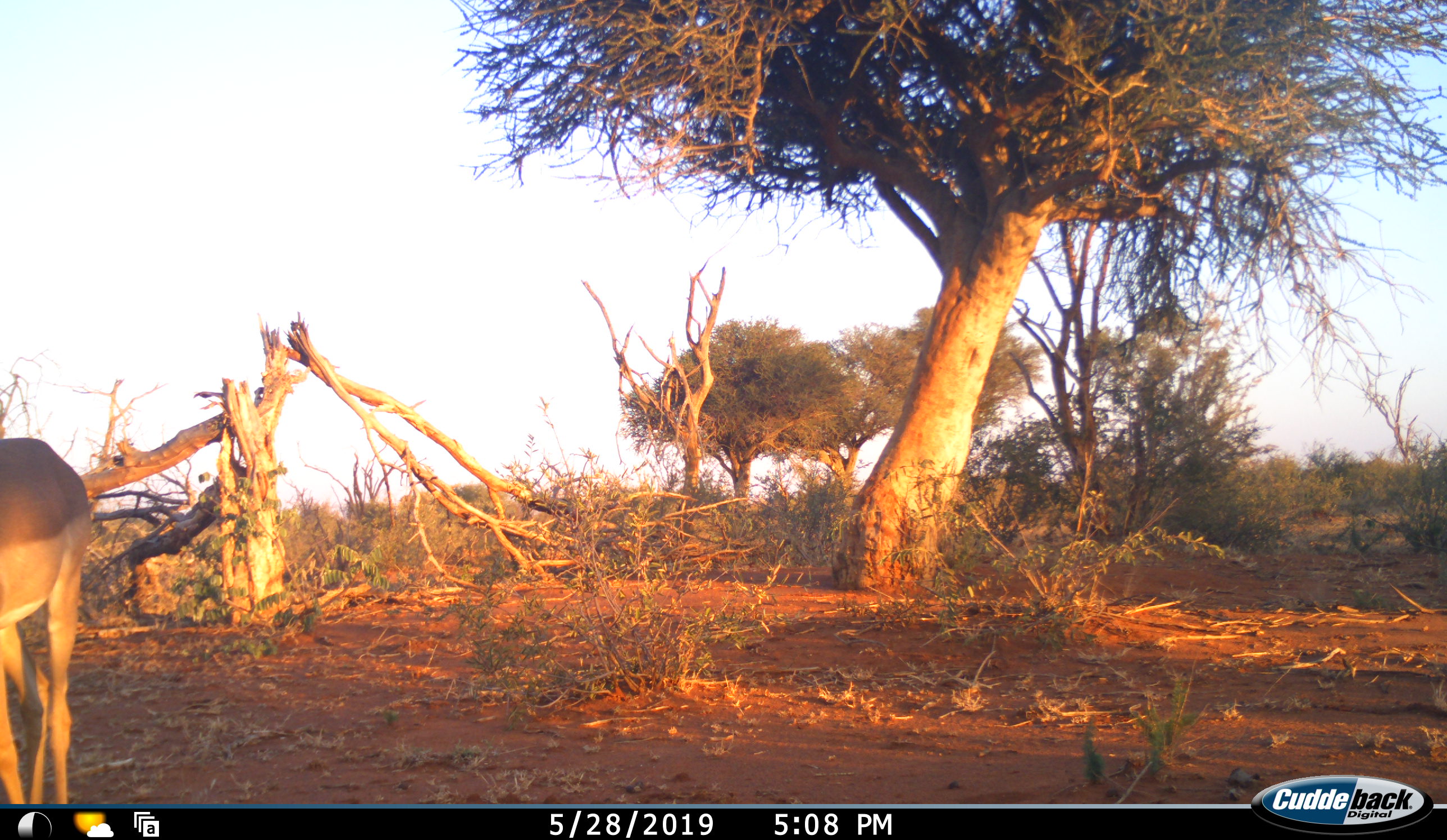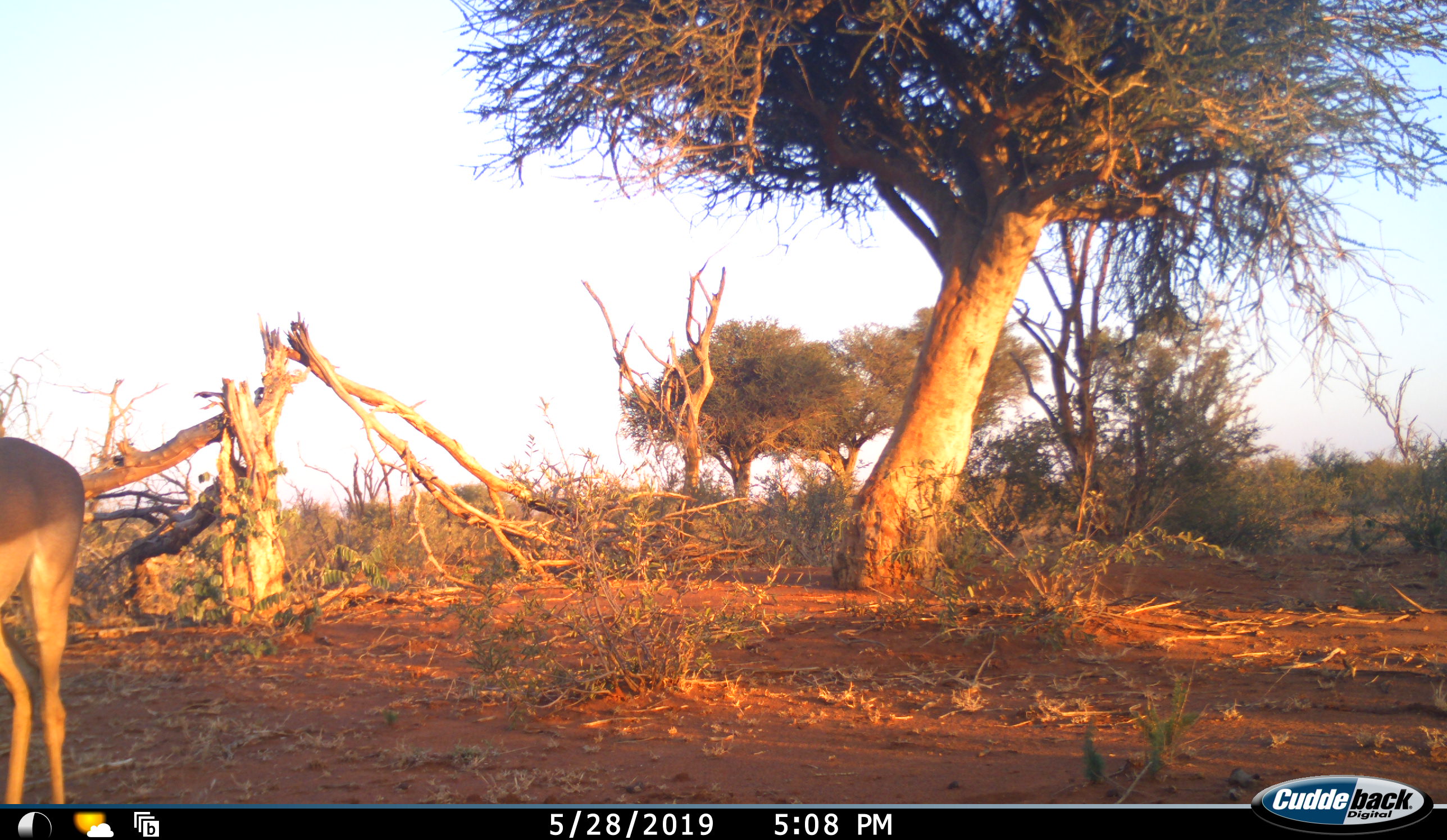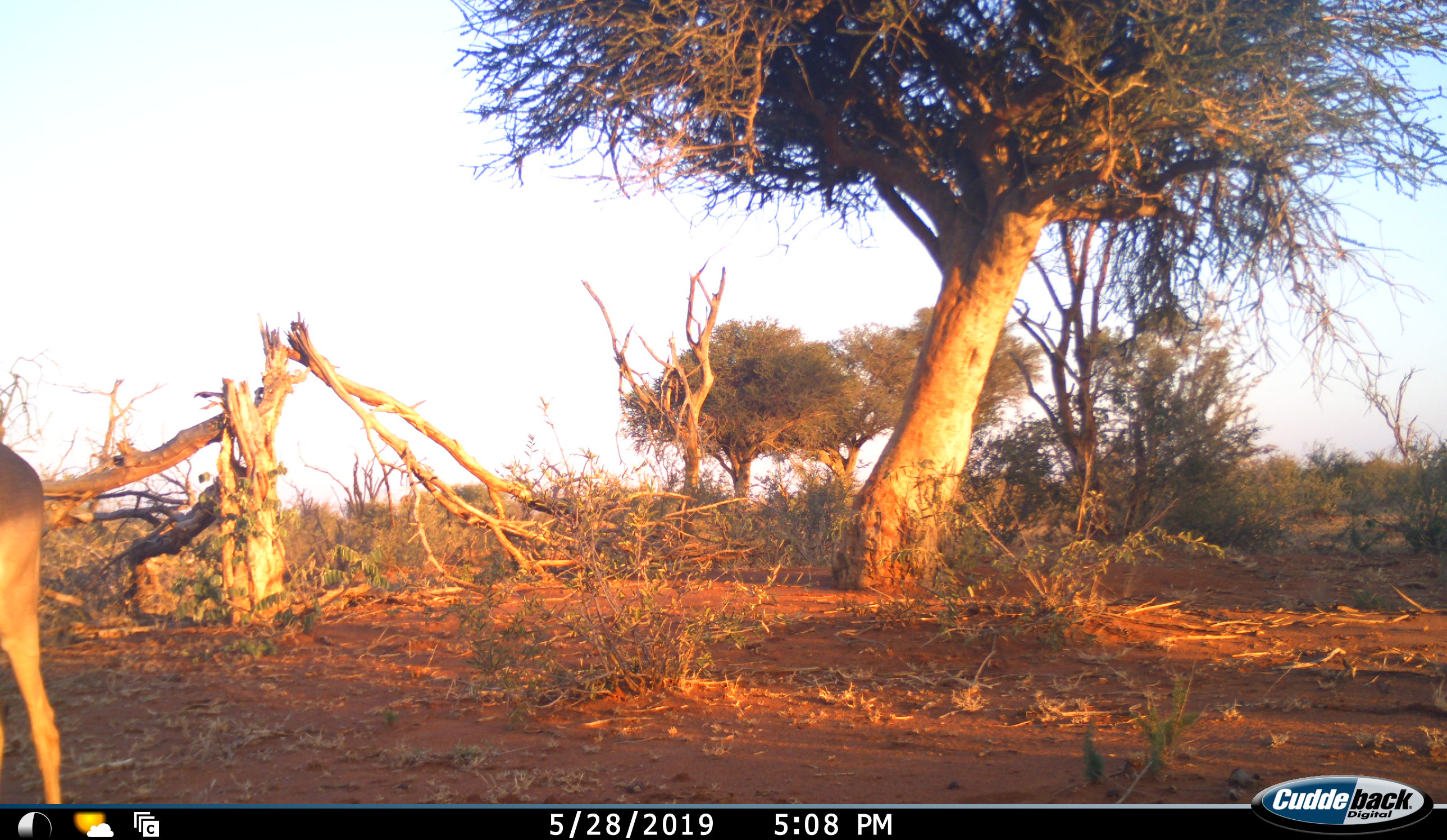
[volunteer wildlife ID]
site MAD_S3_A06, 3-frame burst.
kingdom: Animalia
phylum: Chordata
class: Mammalia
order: Artiodactyla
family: Bovidae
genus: Aepyceros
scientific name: Aepyceros melampus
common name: impala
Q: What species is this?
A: Impala (Aepyceros melampus).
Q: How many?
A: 1.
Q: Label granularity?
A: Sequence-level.